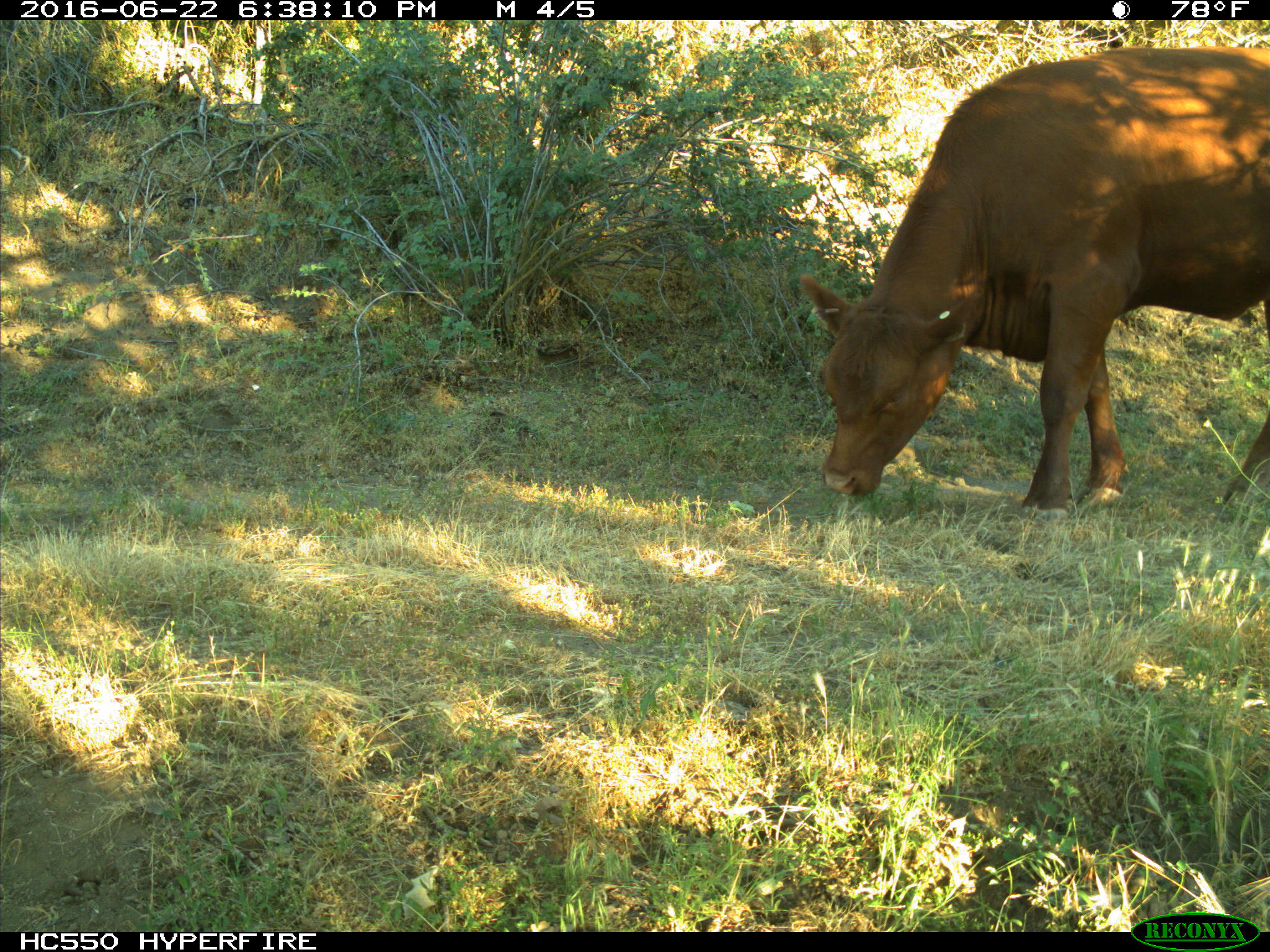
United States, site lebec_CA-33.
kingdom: Animalia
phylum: Chordata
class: Mammalia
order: Artiodactyla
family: Bovidae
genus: Bos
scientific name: Bos taurus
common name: domestic cow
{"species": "Bos taurus (domestic cow)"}